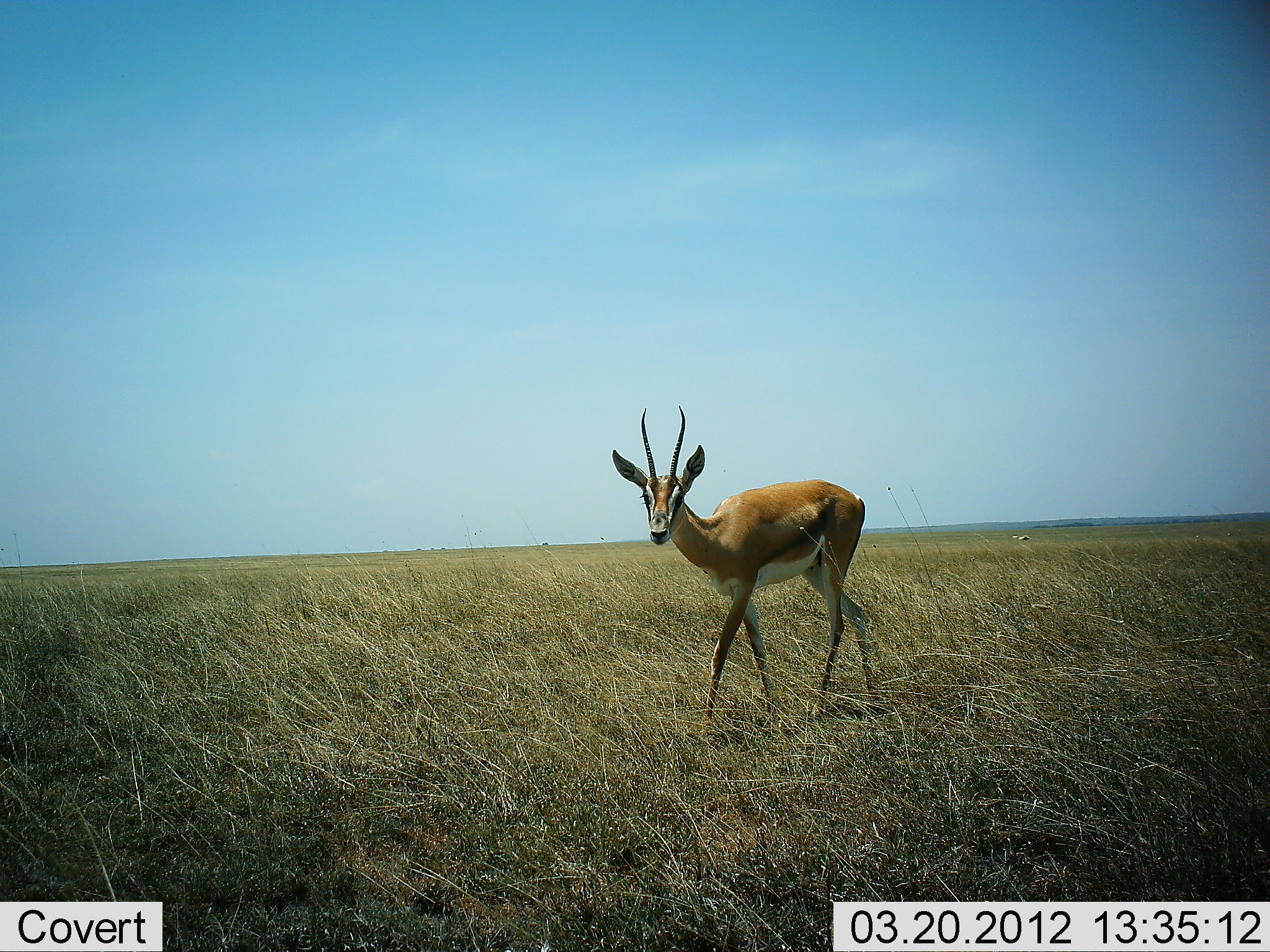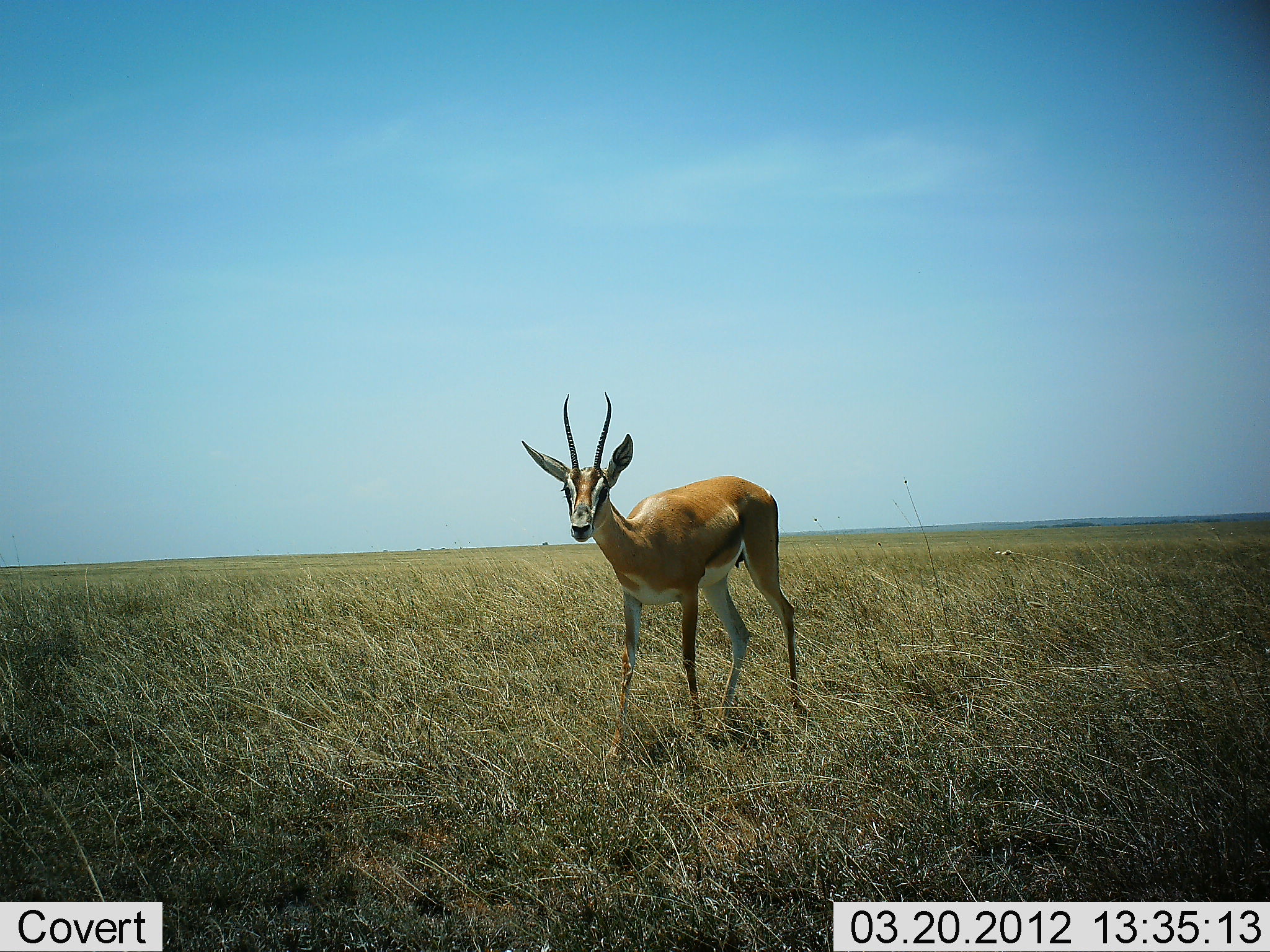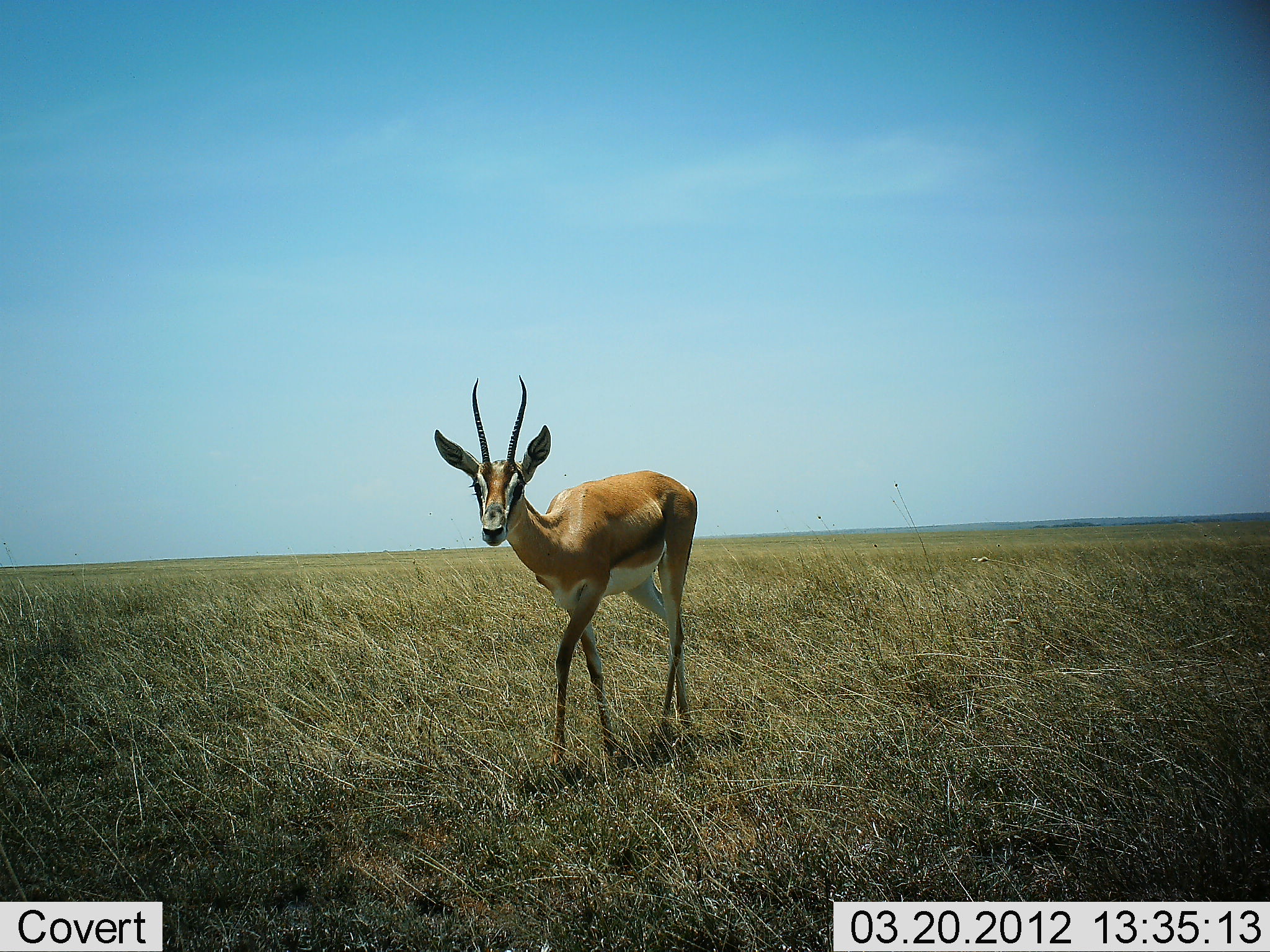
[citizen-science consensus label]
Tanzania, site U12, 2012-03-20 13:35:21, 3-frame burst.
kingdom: Animalia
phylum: Chordata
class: Mammalia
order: Artiodactyla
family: Bovidae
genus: Nanger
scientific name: Nanger granti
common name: grant's gazelle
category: gazellegrants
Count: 1.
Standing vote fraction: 11%.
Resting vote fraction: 0%.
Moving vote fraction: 93%.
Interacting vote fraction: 0%.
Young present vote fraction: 0%.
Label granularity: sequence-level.